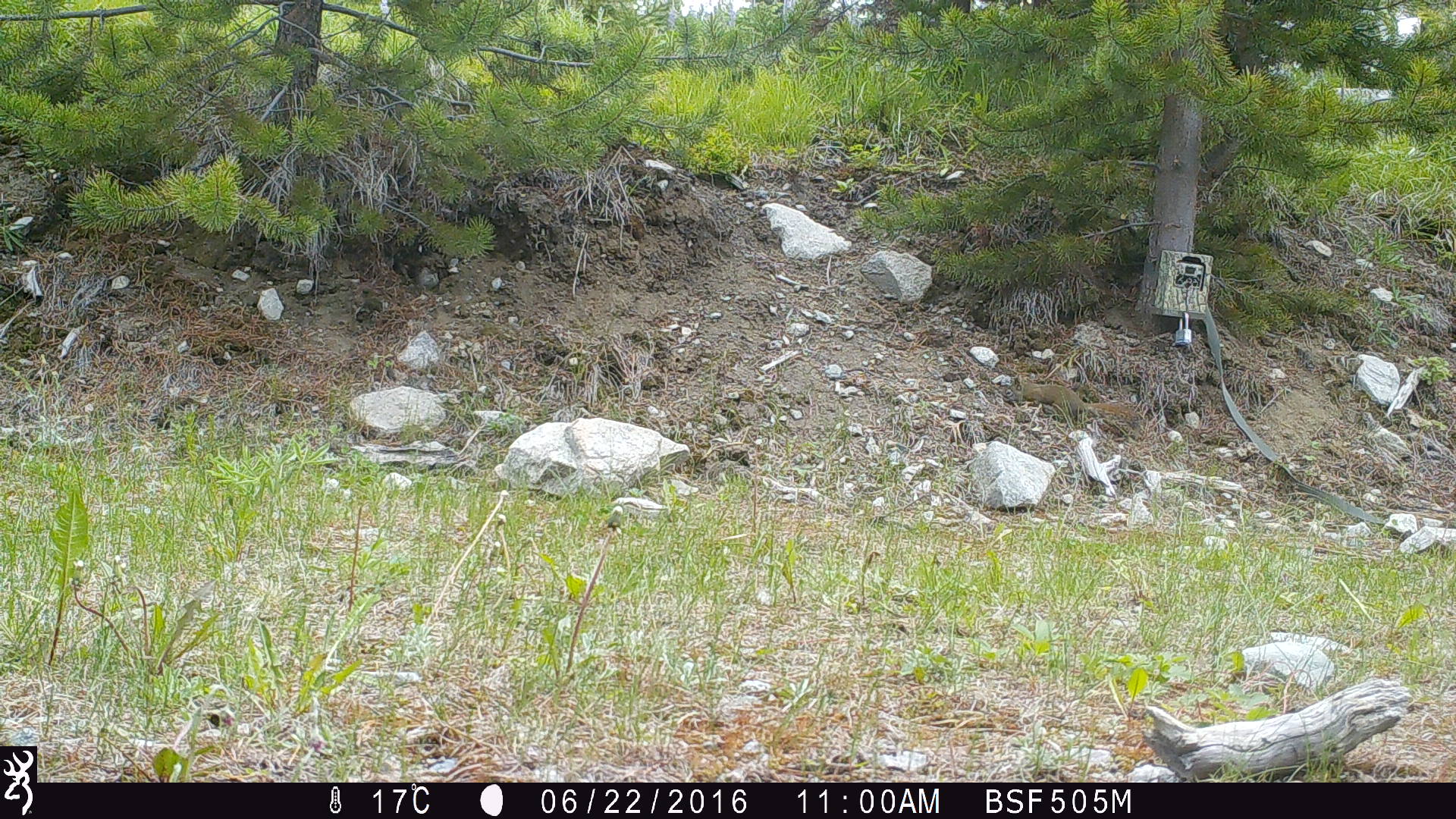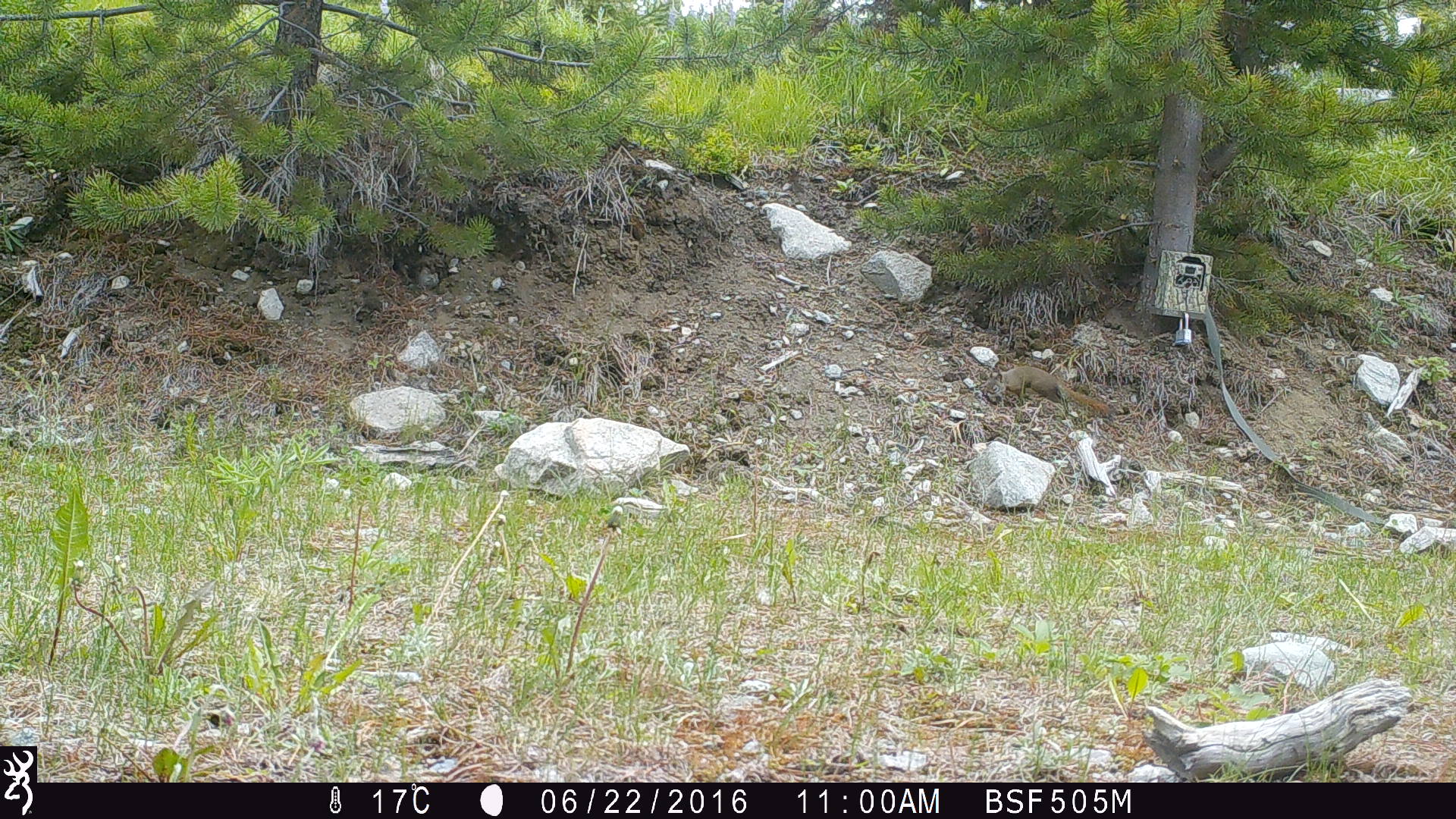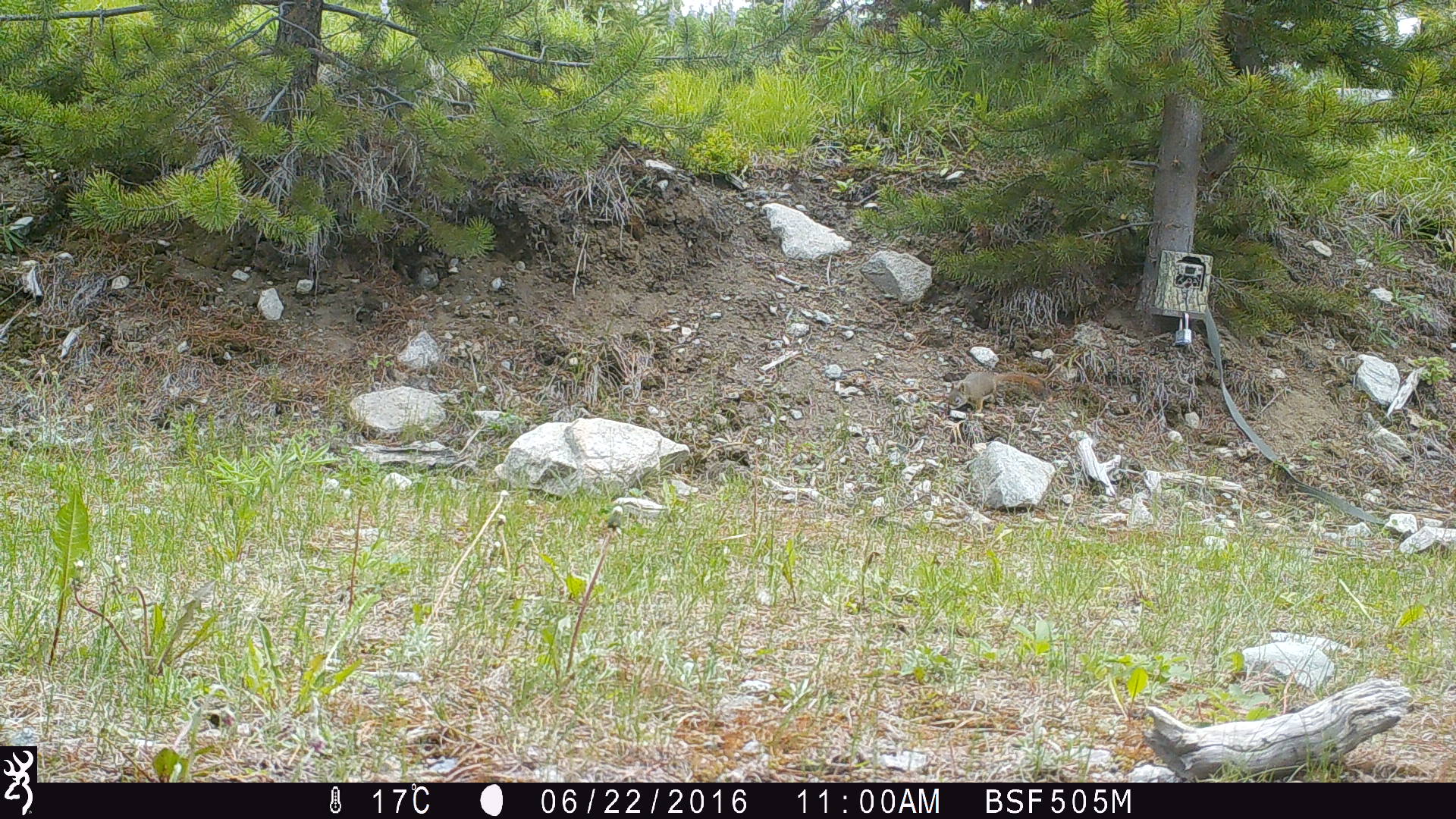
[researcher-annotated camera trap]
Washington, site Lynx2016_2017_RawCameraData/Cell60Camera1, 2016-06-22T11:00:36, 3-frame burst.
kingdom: Animalia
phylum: Chordata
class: Mammalia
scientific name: Mammalia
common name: small mammal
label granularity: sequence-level